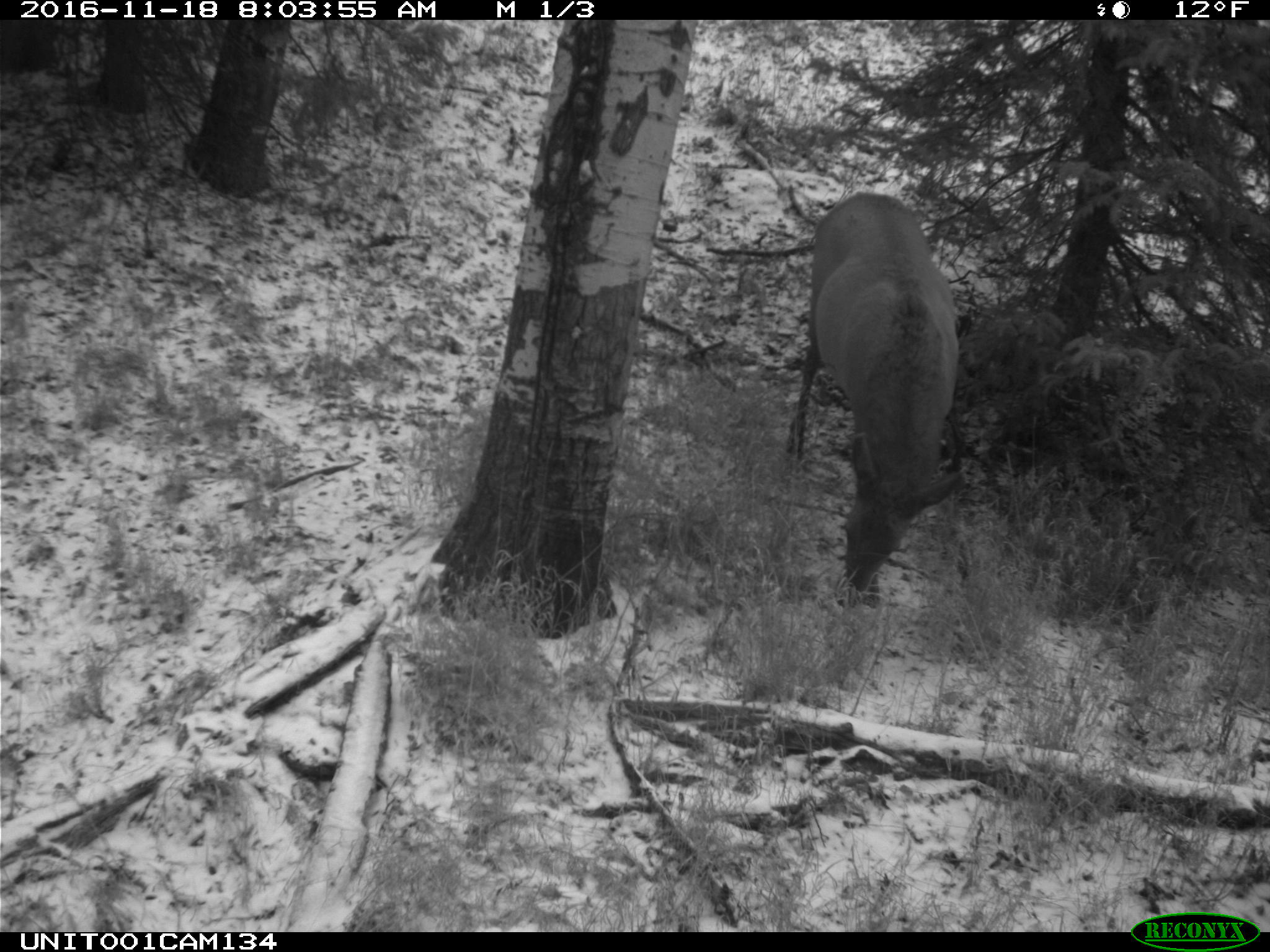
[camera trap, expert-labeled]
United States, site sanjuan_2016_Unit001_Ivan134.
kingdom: Animalia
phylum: Chordata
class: Mammalia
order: Artiodactyla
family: Cervidae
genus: Cervus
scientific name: Cervus elaphus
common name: red deer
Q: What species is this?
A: Cervus elaphus (red deer).